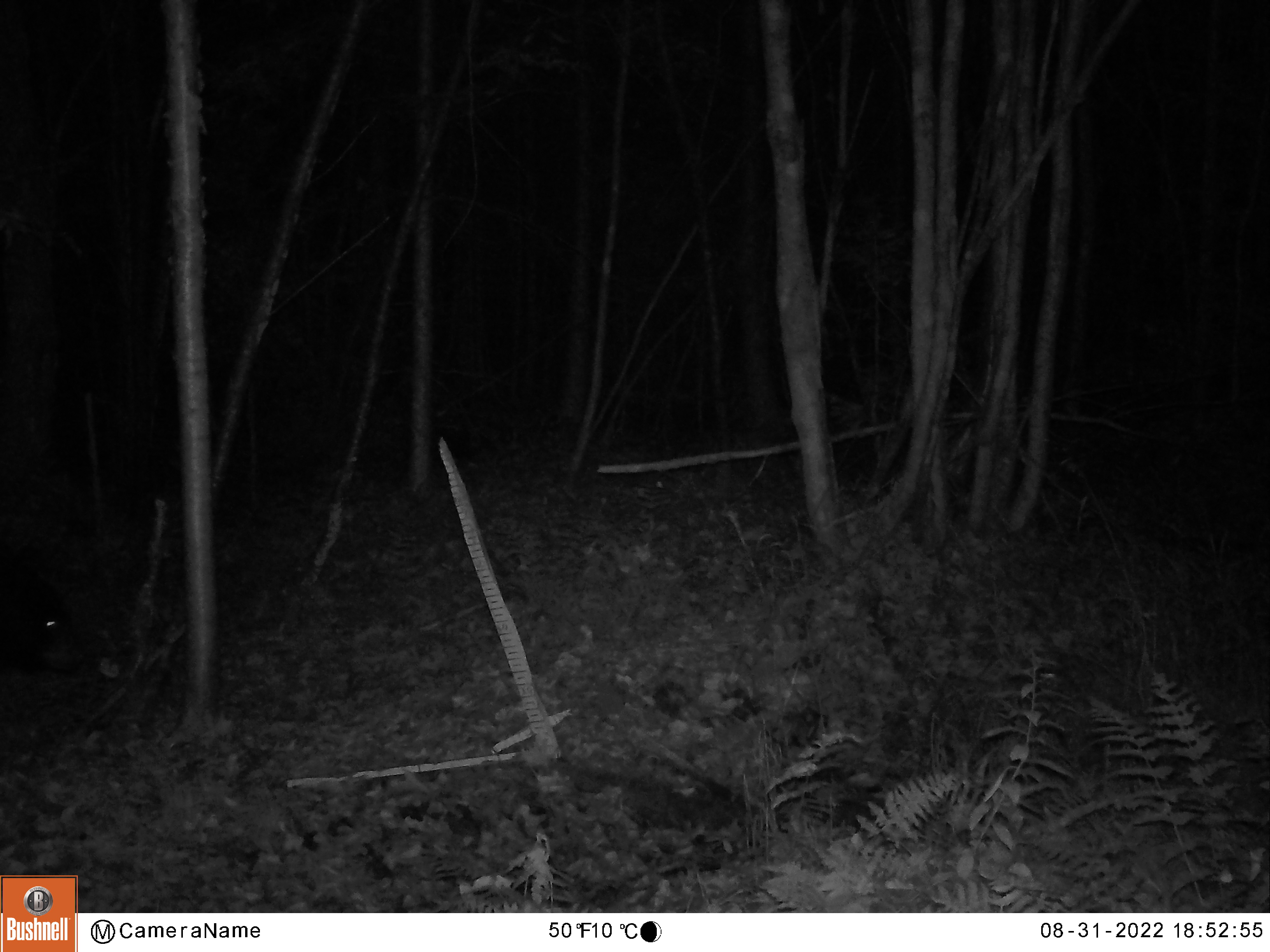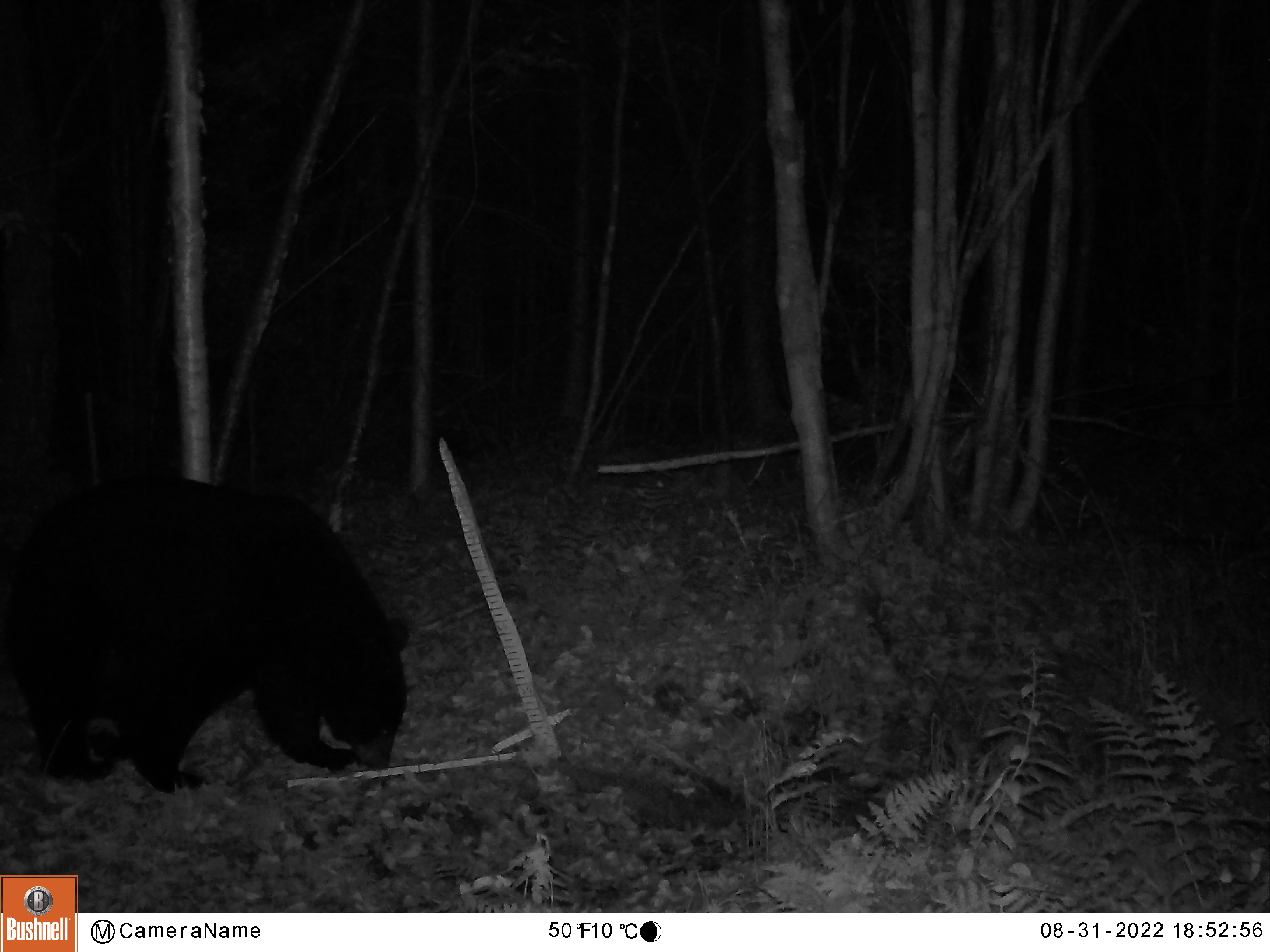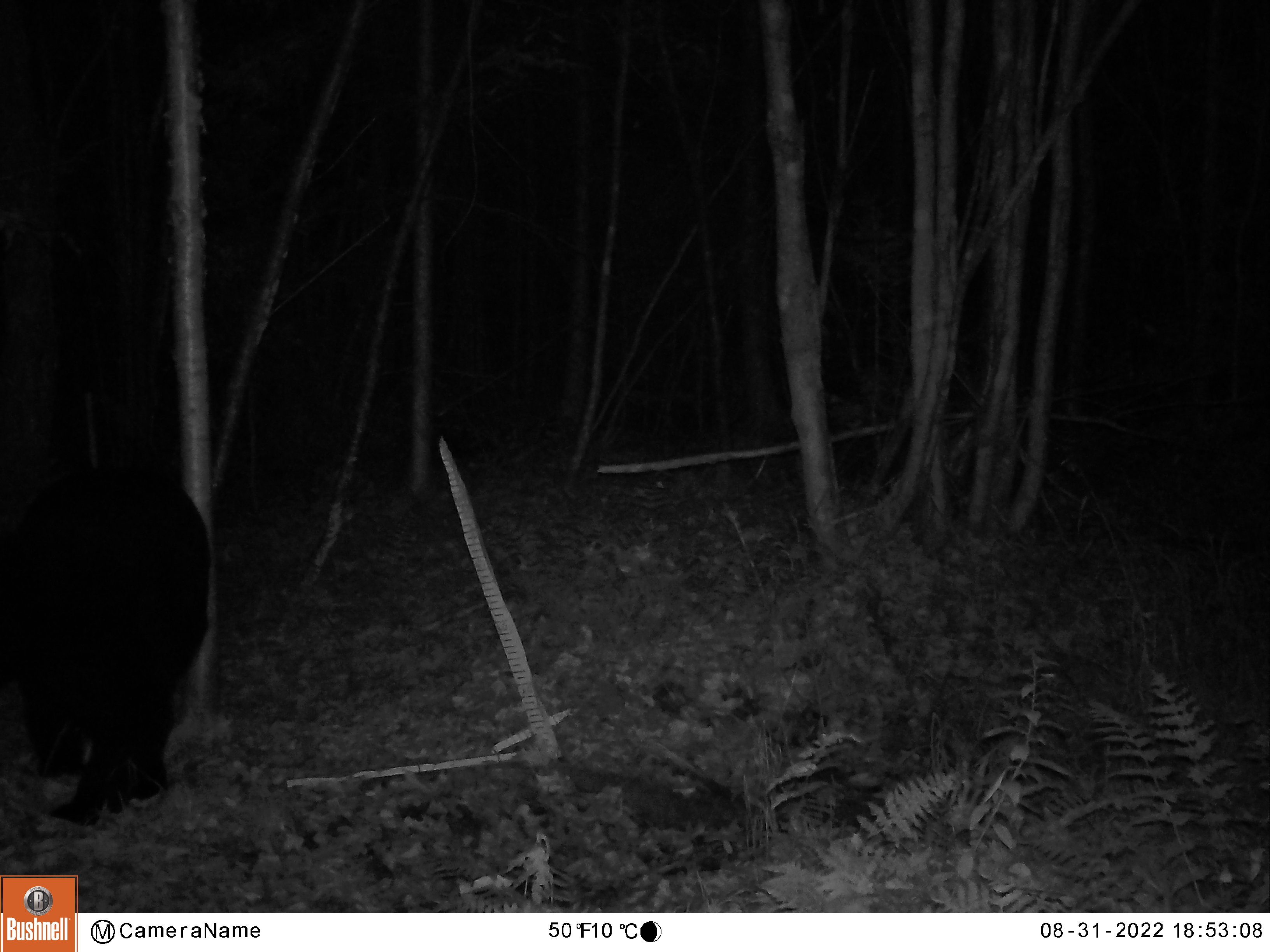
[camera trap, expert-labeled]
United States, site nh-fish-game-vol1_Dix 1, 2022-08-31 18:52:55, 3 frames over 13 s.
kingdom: Animalia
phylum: Chordata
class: Mammalia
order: Carnivora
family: Ursidae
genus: Ursus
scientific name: Ursus americanus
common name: black bear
Black bear (Ursus americanus).